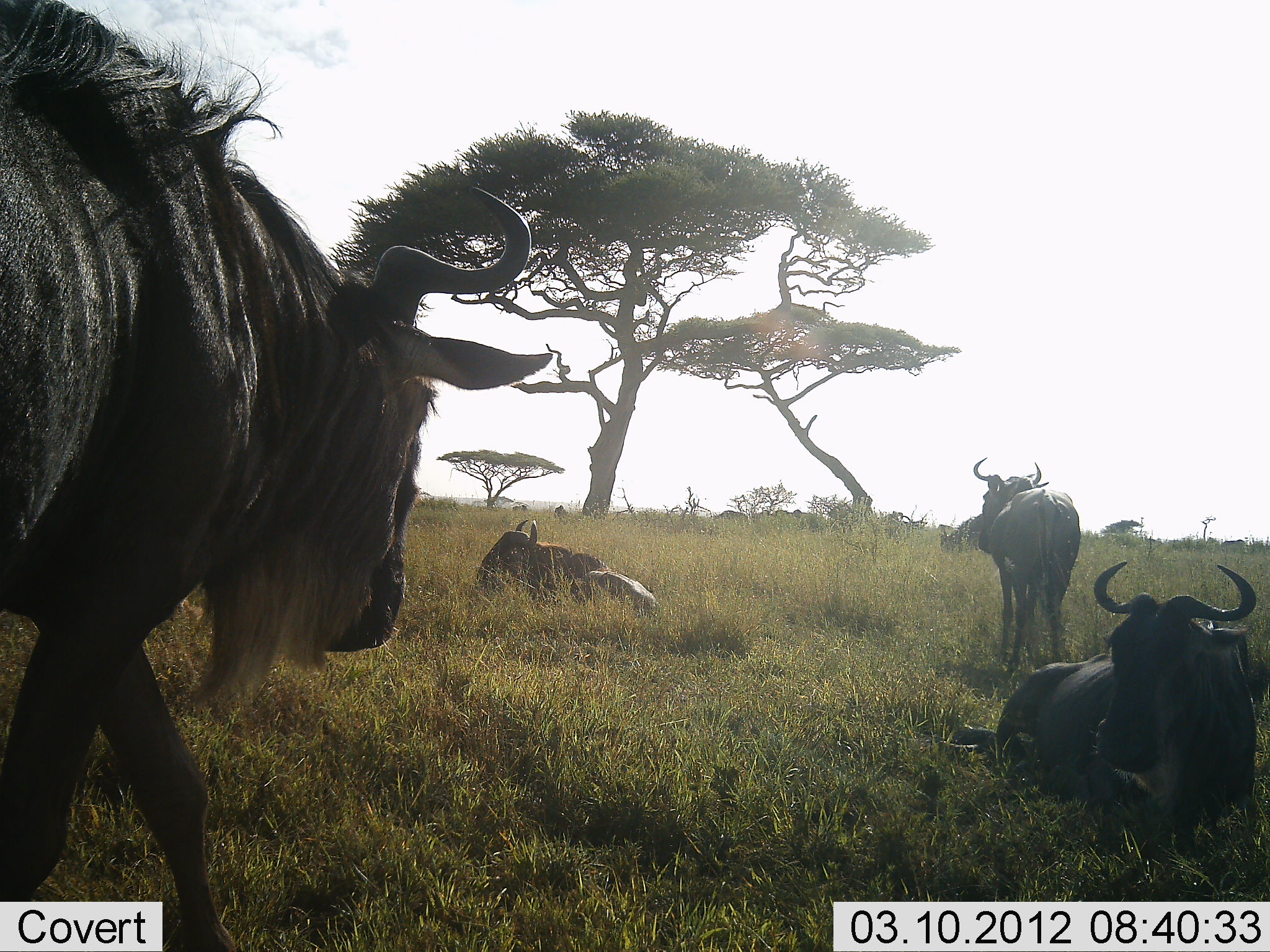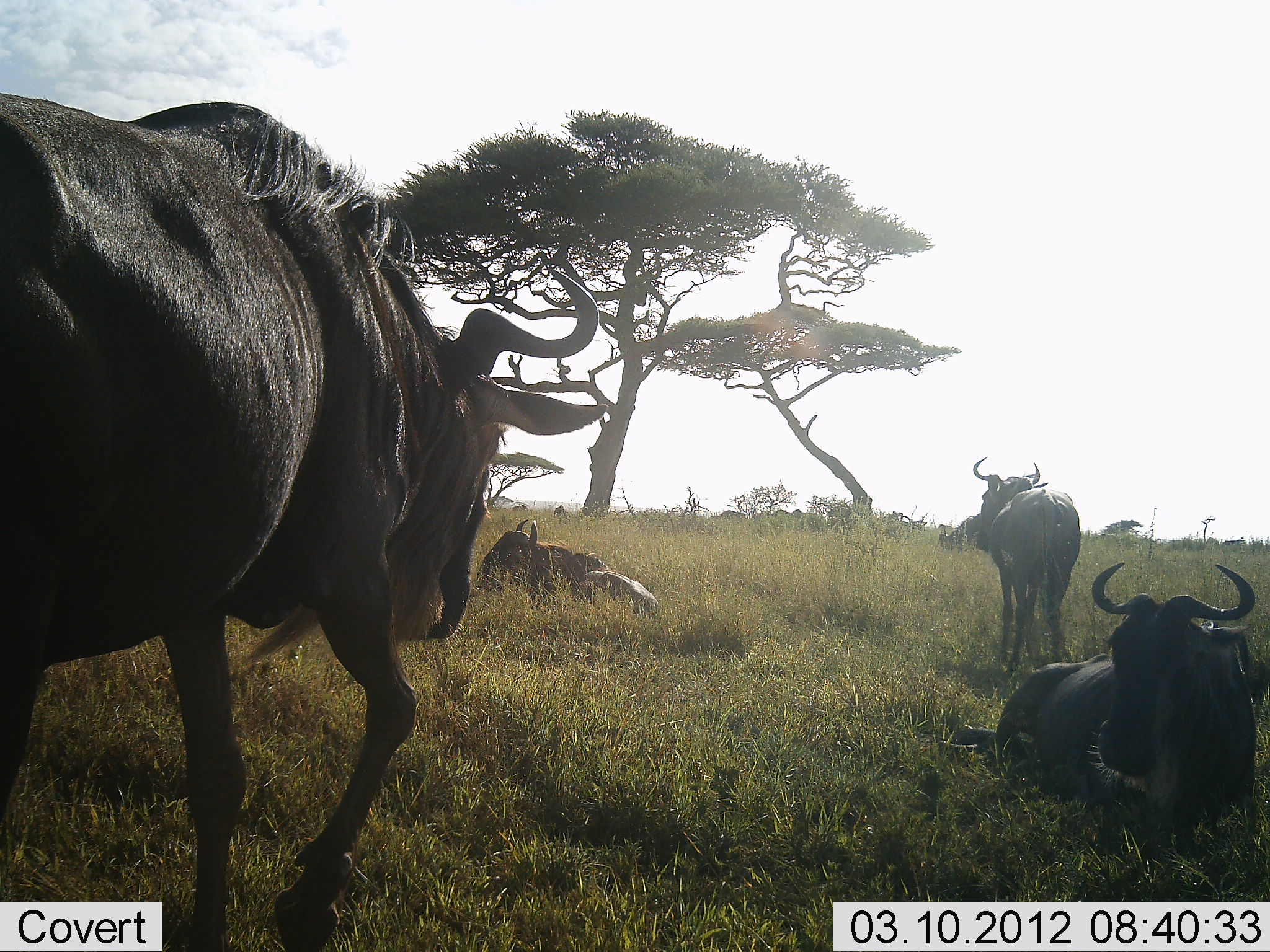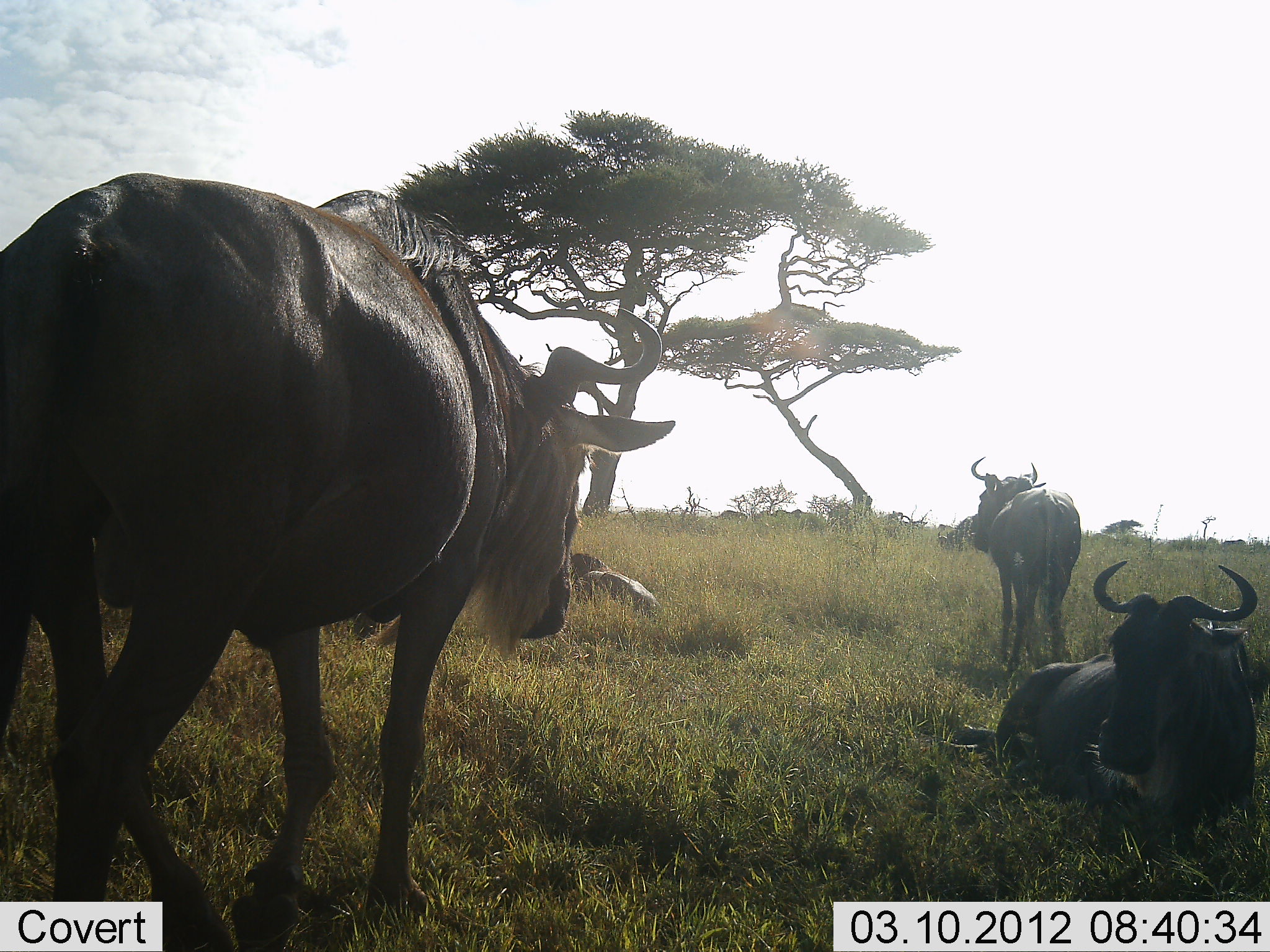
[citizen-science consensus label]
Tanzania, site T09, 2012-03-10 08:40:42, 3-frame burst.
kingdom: Animalia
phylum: Chordata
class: Mammalia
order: Artiodactyla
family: Bovidae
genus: Connochaetes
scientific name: Connochaetes taurinus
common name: blue wildebeest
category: wildebeest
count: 4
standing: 71%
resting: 100%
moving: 53%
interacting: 0%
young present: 0%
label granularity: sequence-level